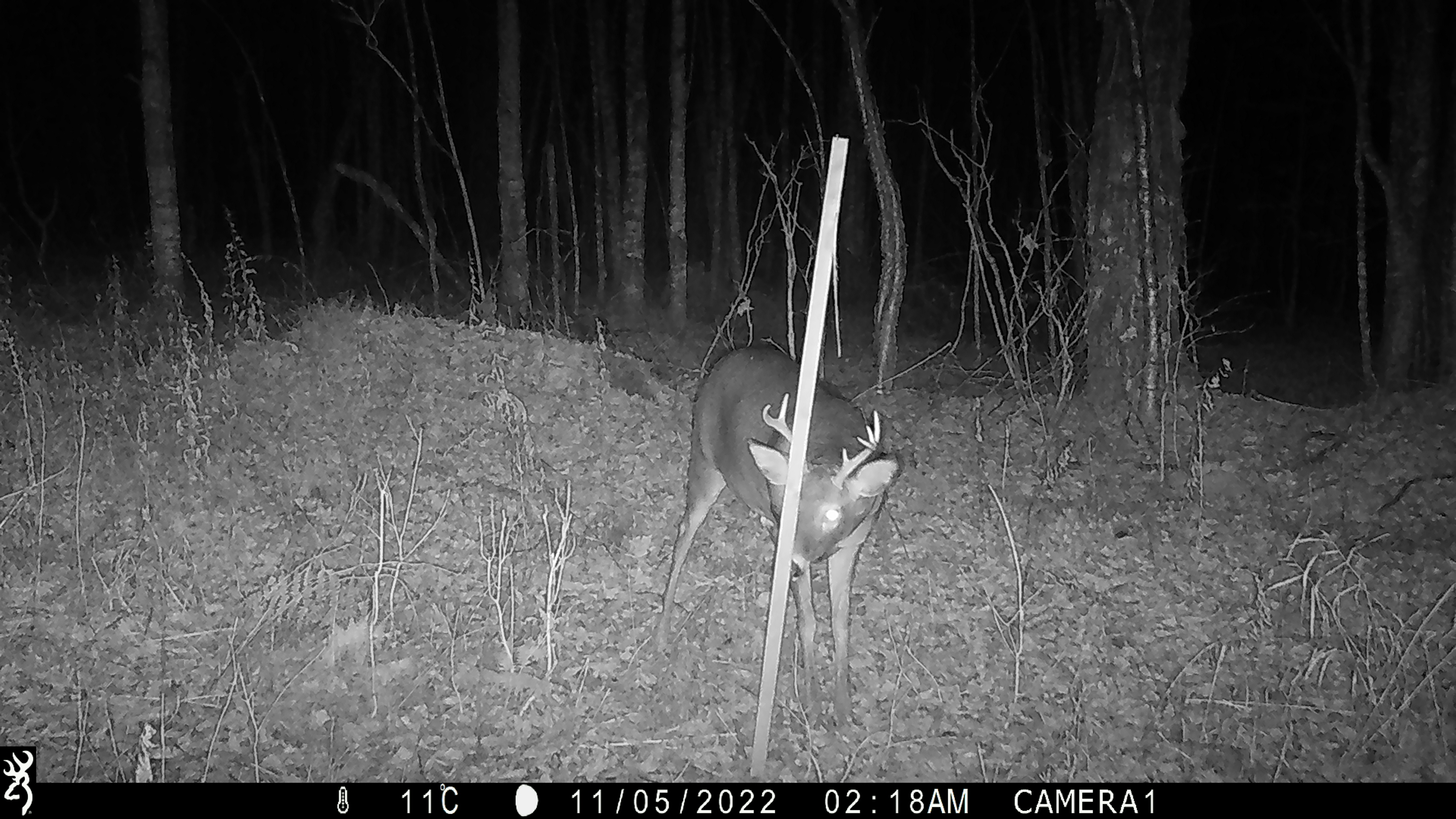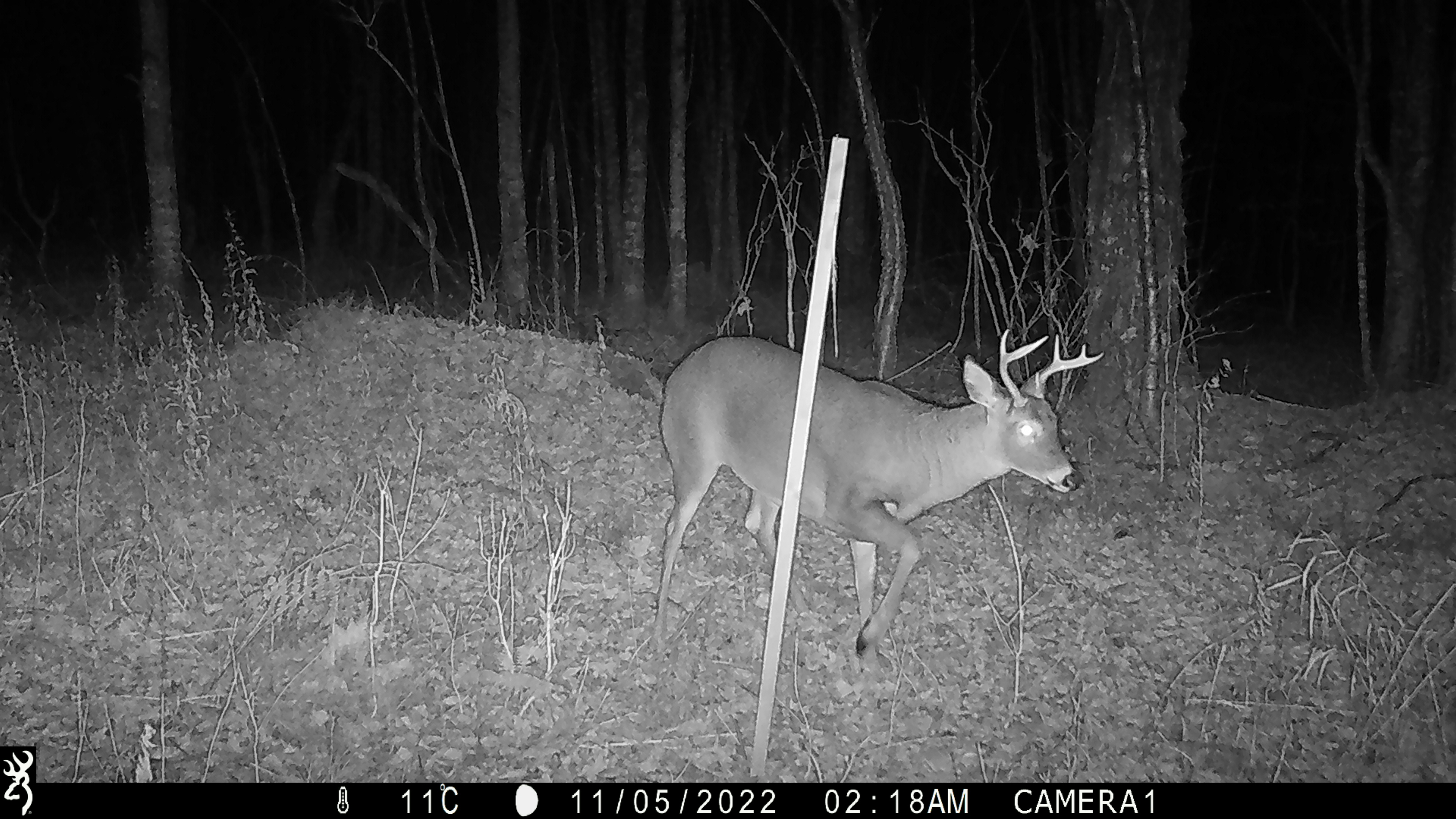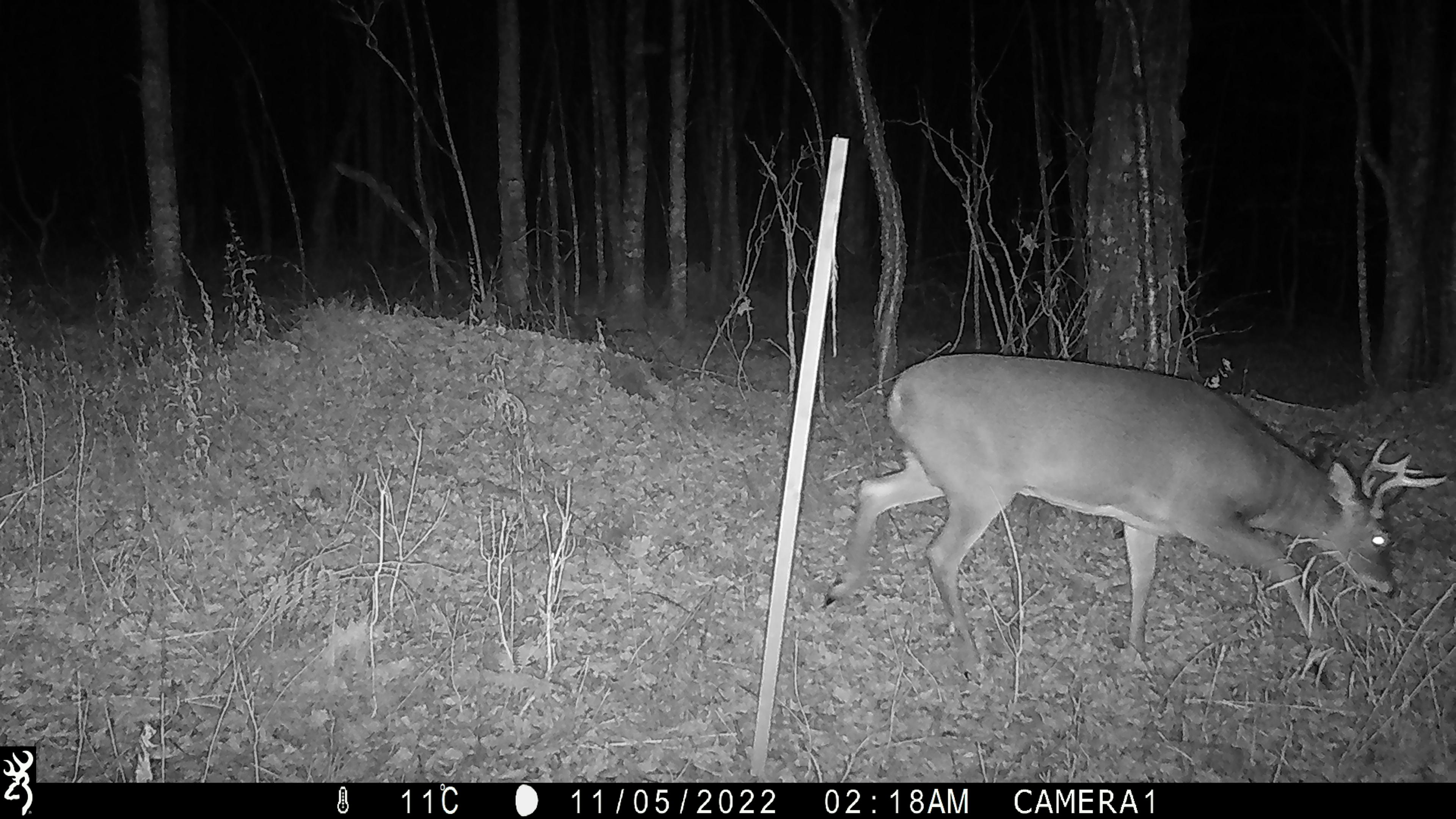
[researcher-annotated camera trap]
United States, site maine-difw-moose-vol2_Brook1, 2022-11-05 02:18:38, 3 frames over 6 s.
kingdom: Animalia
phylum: Chordata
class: Mammalia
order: Artiodactyla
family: Cervidae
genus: Odocoileus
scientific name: Odocoileus virginianus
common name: white-tailed deer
White-tailed deer (Odocoileus virginianus).